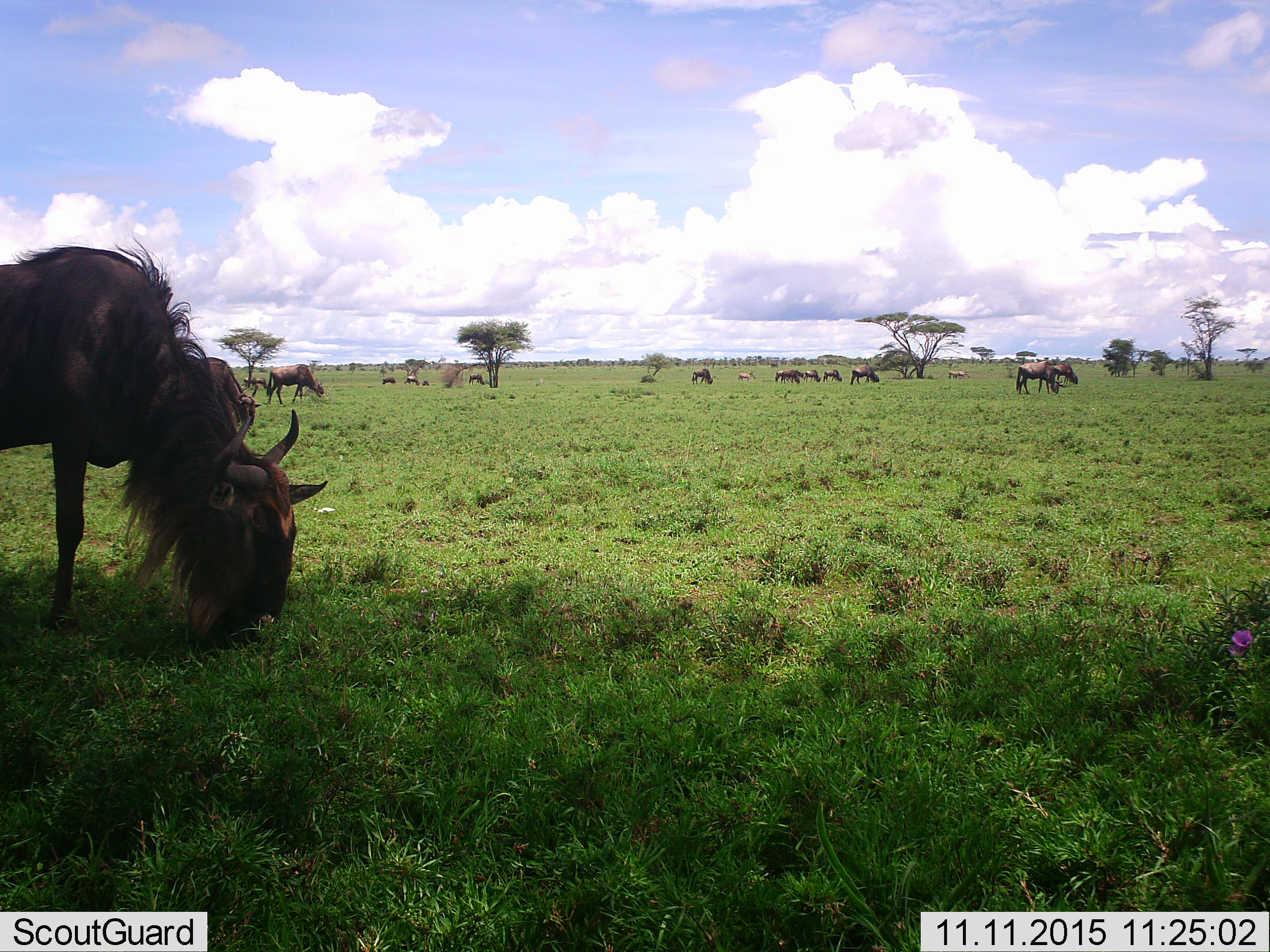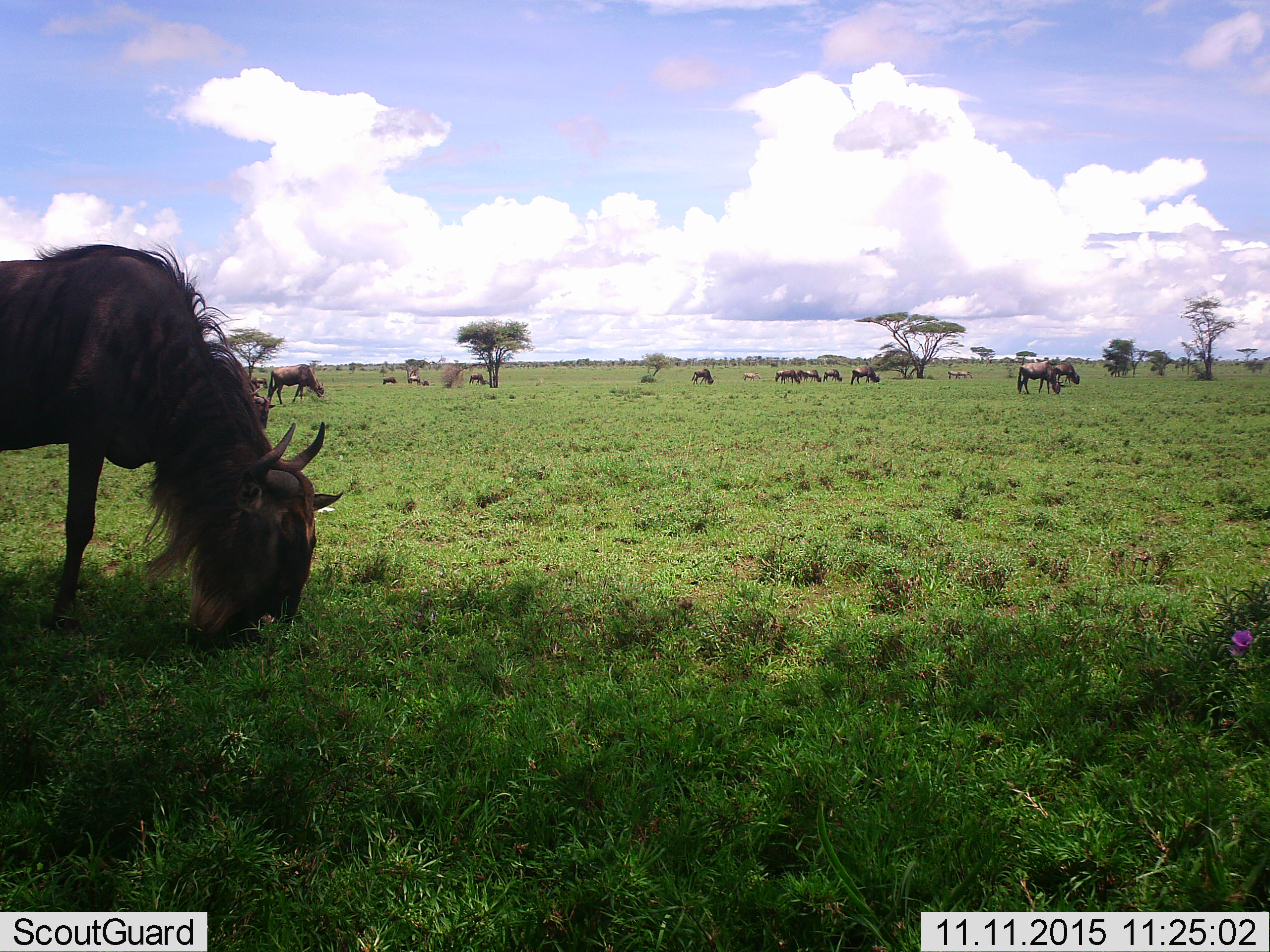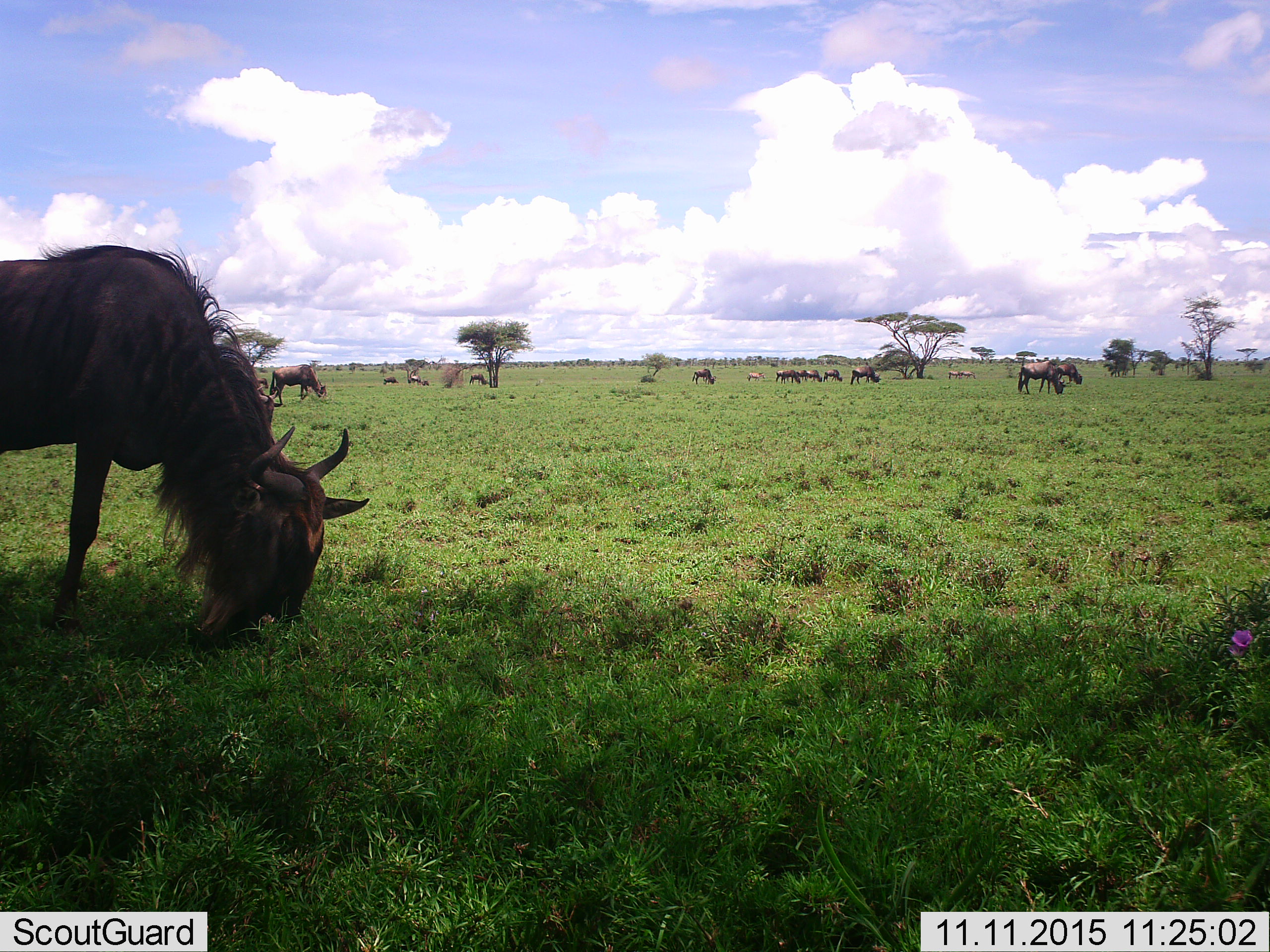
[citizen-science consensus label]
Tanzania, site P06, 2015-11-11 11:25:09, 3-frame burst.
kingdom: Animalia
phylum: Chordata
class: Mammalia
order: Artiodactyla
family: Bovidae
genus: Connochaetes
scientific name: Connochaetes taurinus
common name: blue wildebeest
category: wildebeest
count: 11-50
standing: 57%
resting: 0%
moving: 57%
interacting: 14%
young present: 0%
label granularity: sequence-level